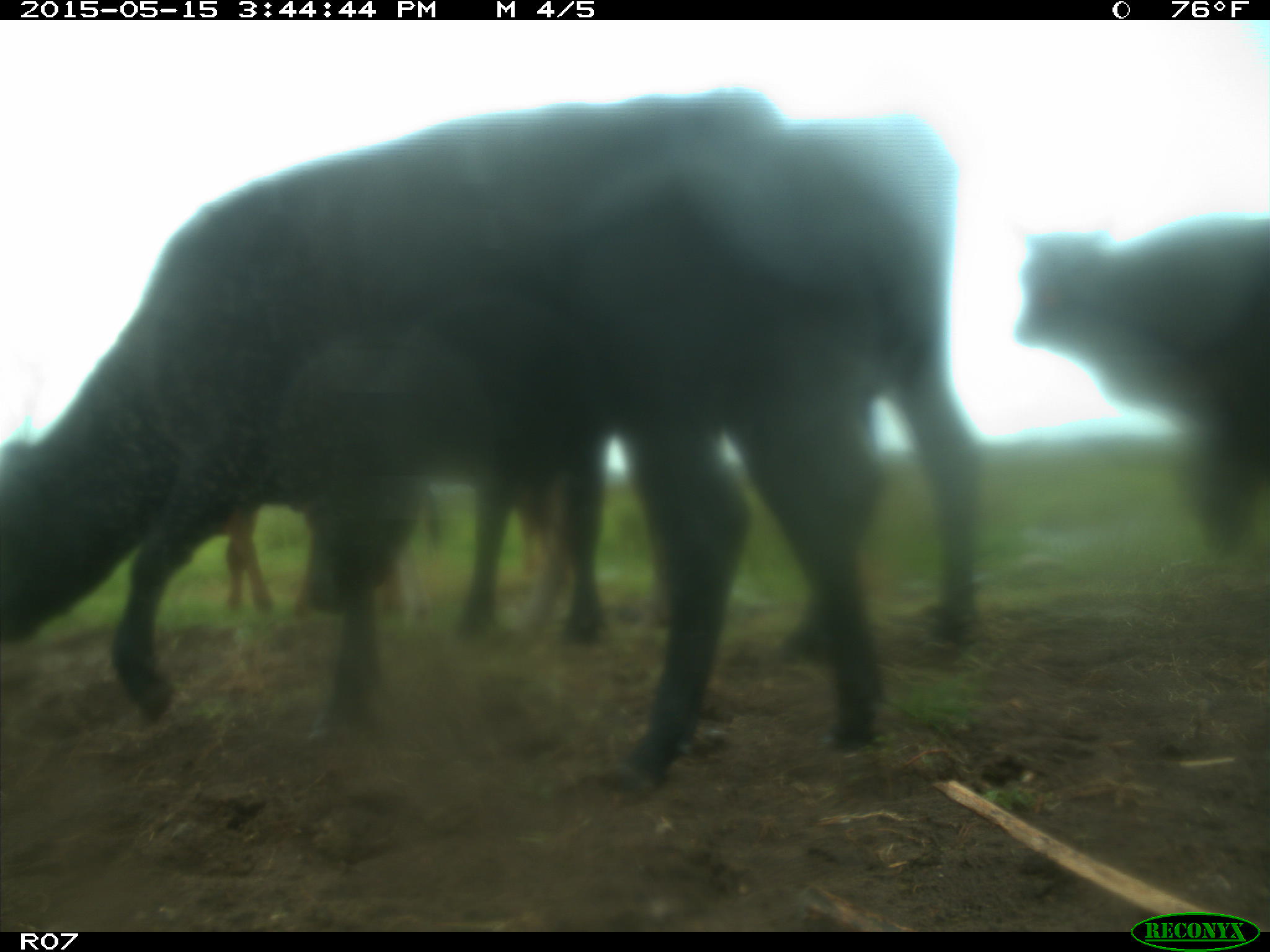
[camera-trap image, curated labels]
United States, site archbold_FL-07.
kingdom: Animalia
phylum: Chordata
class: Mammalia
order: Artiodactyla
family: Bovidae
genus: Bos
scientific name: Bos taurus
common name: domestic cow